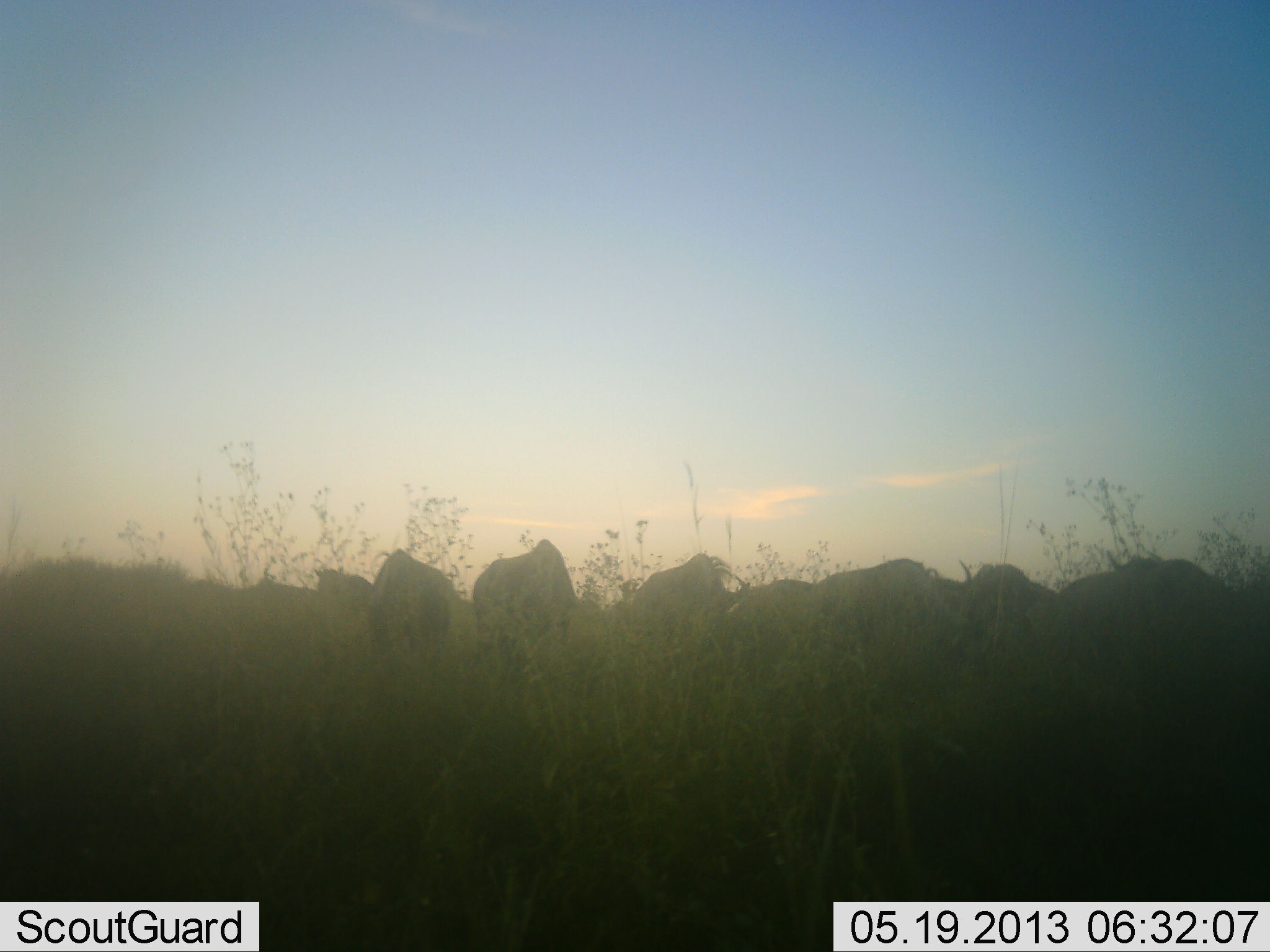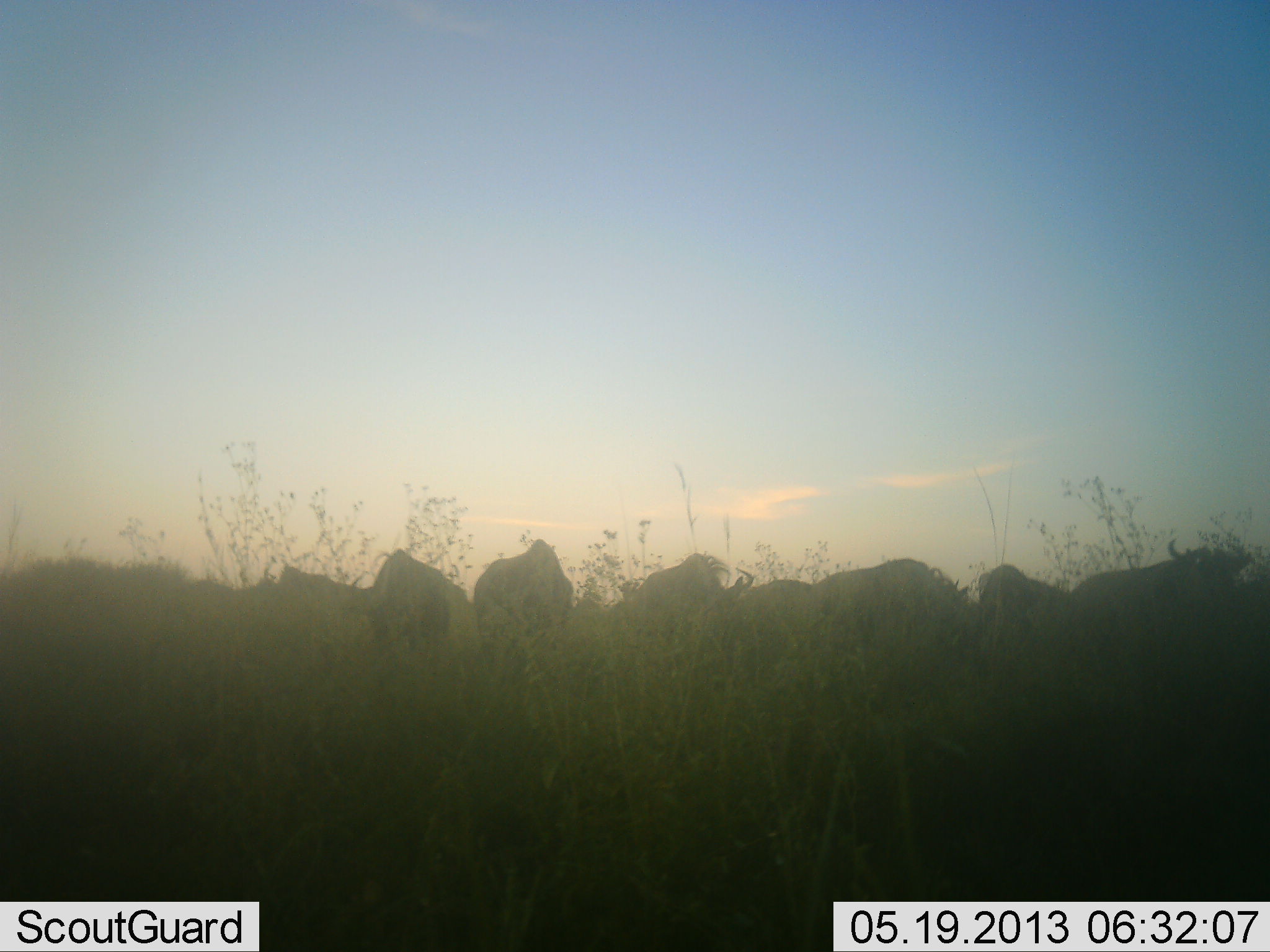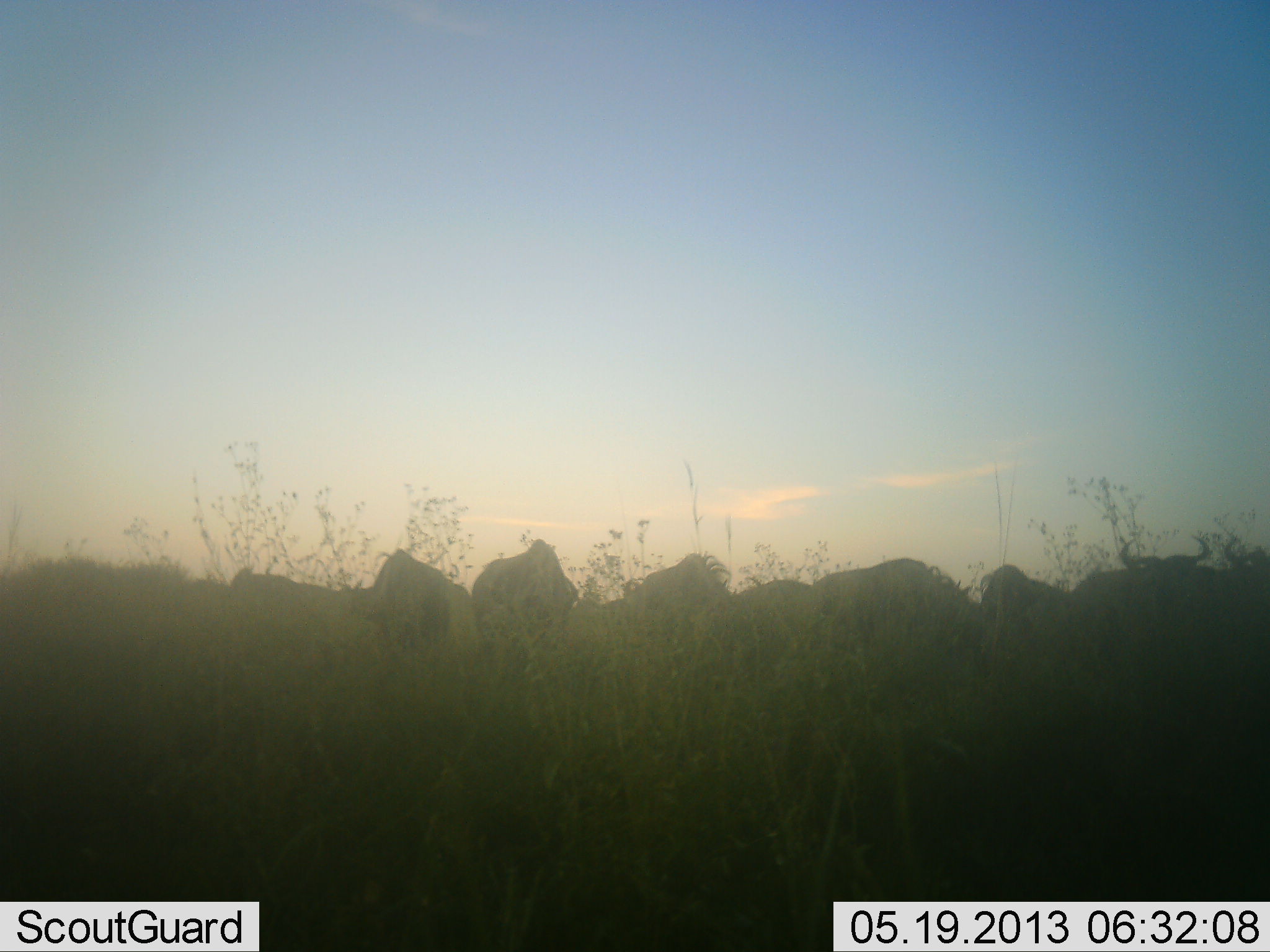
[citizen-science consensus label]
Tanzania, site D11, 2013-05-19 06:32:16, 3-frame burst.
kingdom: Animalia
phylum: Chordata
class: Mammalia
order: Artiodactyla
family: Bovidae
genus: Connochaetes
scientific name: Connochaetes taurinus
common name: blue wildebeest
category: wildebeest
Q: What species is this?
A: Wildebeest (blue wildebeest) (Connochaetes taurinus).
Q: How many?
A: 11-50.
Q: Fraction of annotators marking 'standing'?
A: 58%.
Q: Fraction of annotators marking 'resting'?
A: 0%.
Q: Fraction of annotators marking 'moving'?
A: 42%.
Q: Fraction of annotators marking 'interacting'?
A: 0%.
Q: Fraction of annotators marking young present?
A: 0%.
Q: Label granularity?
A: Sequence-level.